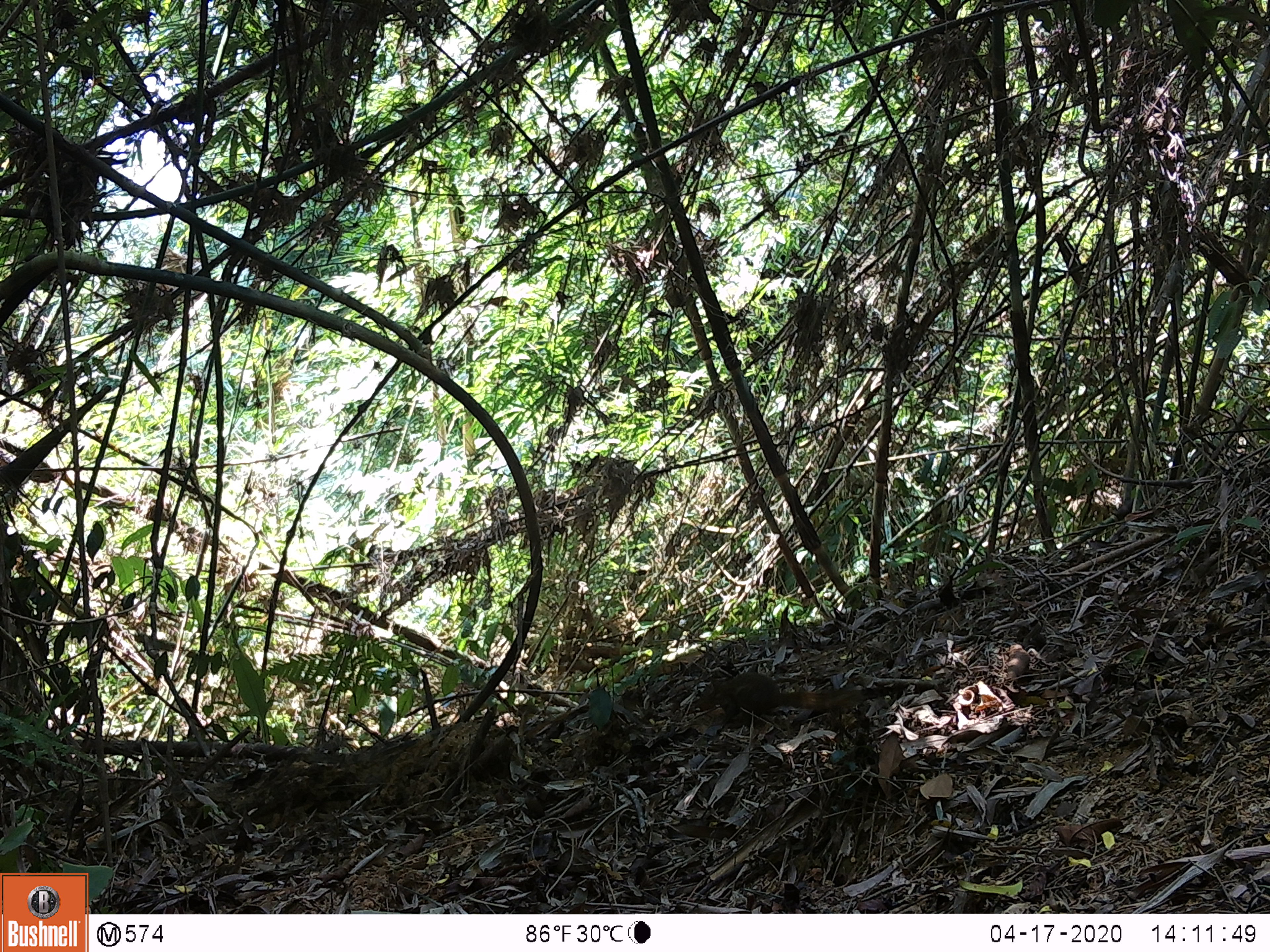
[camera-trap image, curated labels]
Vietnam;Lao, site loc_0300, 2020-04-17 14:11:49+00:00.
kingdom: Animalia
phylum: Chordata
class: Mammalia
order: Scandentia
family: Tupaiidae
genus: Tupaia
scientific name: Tupaia belangeri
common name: northern treeshrew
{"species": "northern treeshrew (Tupaia belangeri)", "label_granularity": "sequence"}